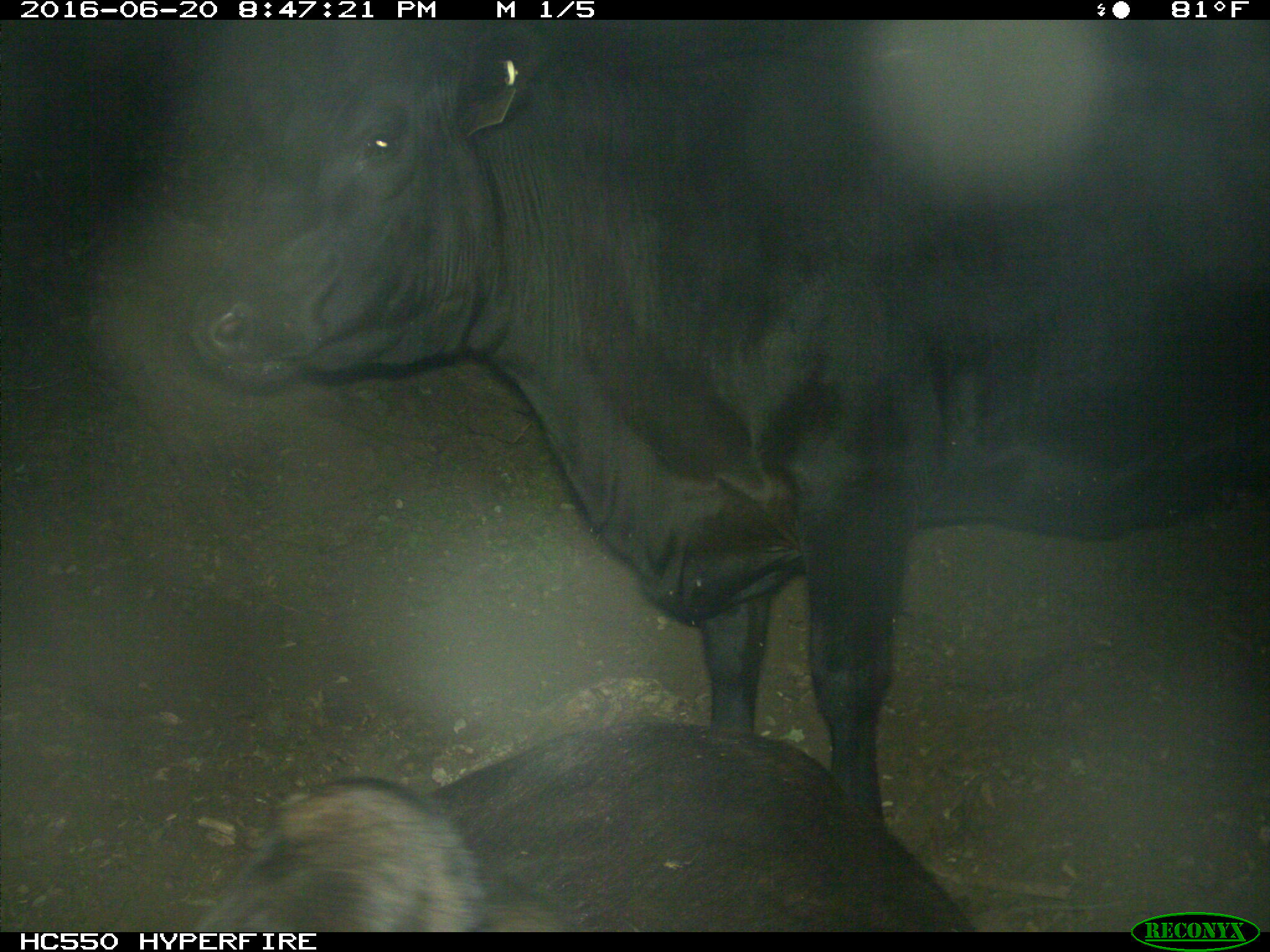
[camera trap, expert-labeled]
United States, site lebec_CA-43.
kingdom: Animalia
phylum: Chordata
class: Mammalia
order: Artiodactyla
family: Bovidae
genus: Bos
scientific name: Bos taurus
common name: domestic cow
Bos taurus (domestic cow).